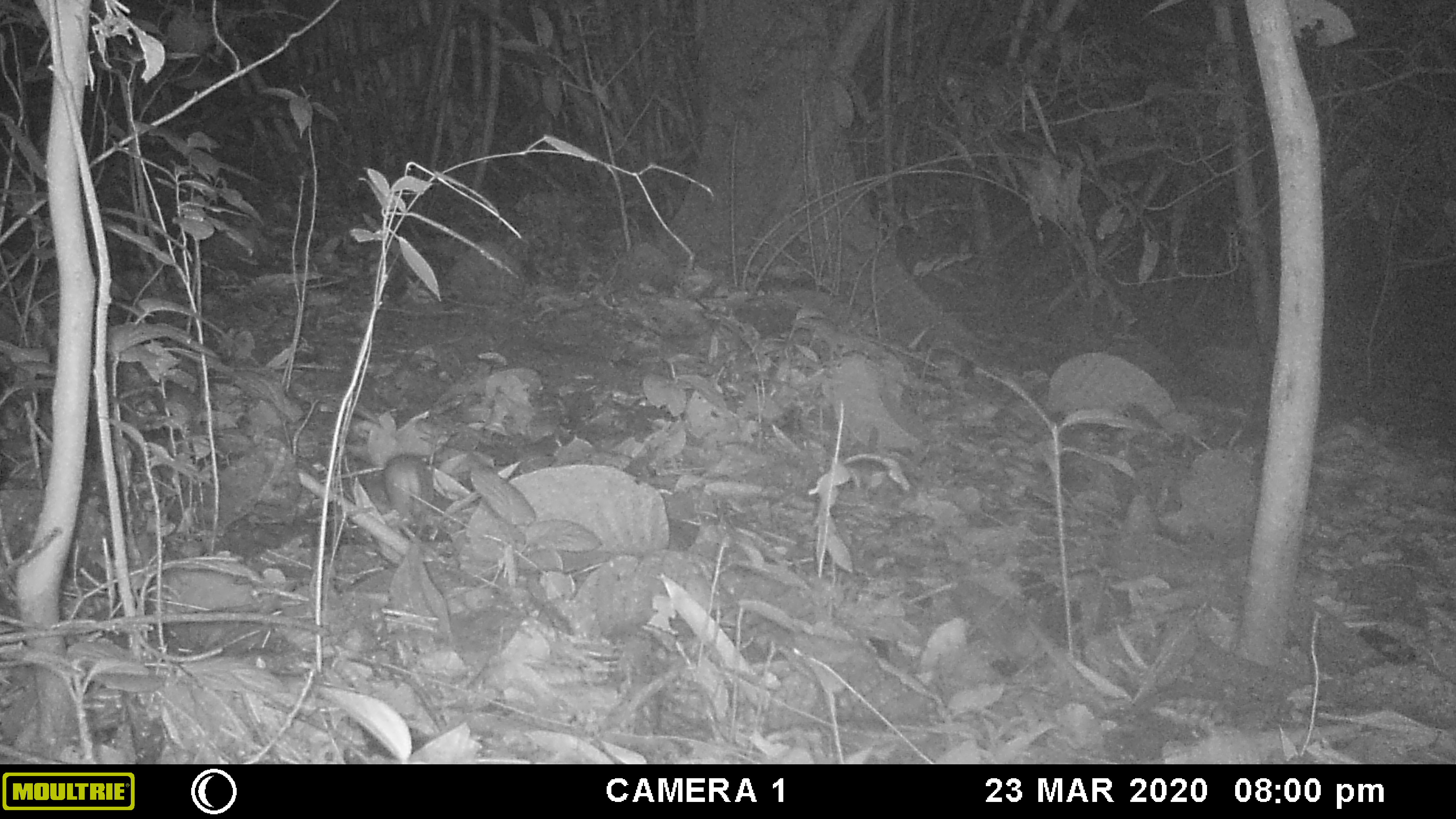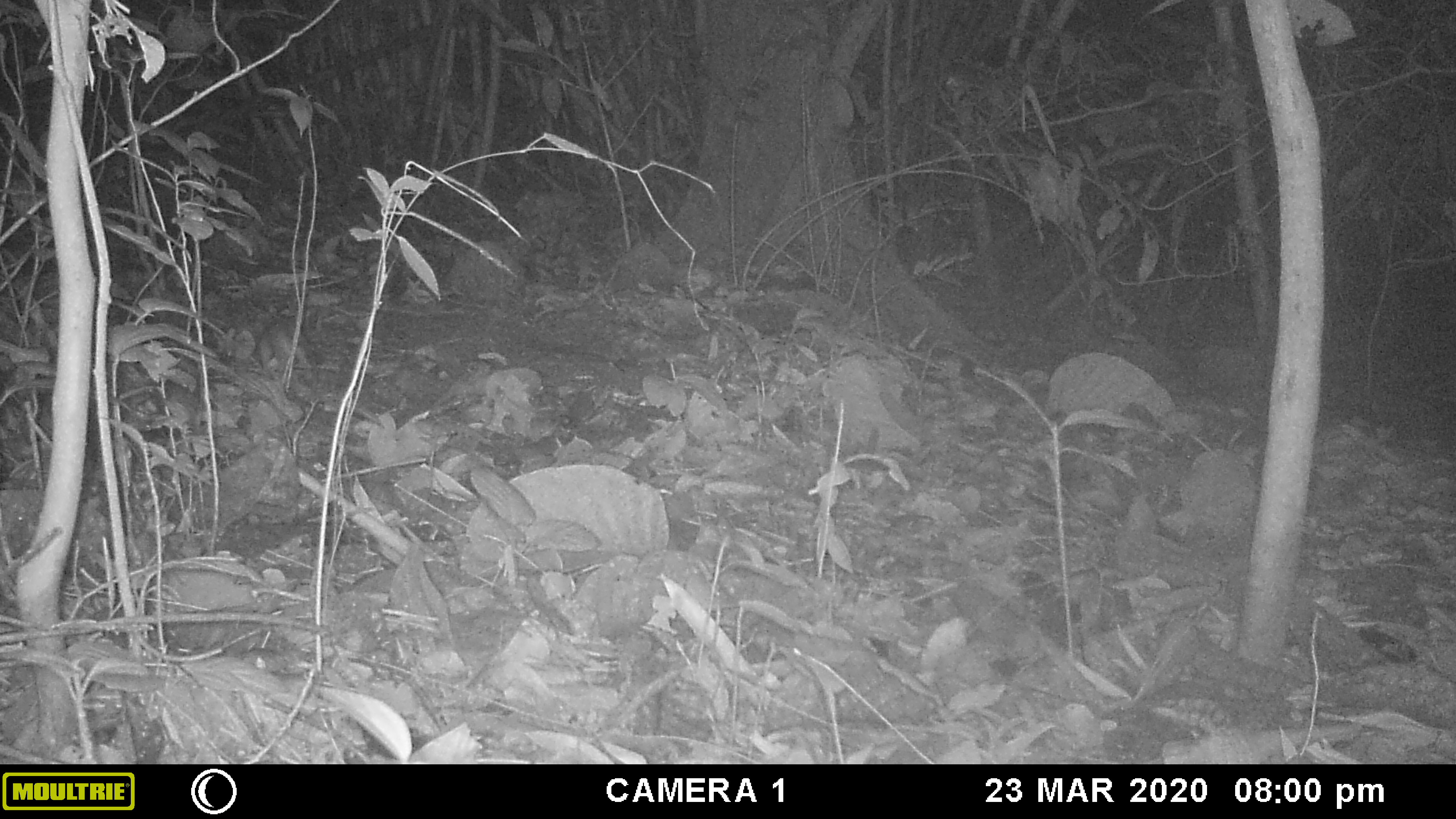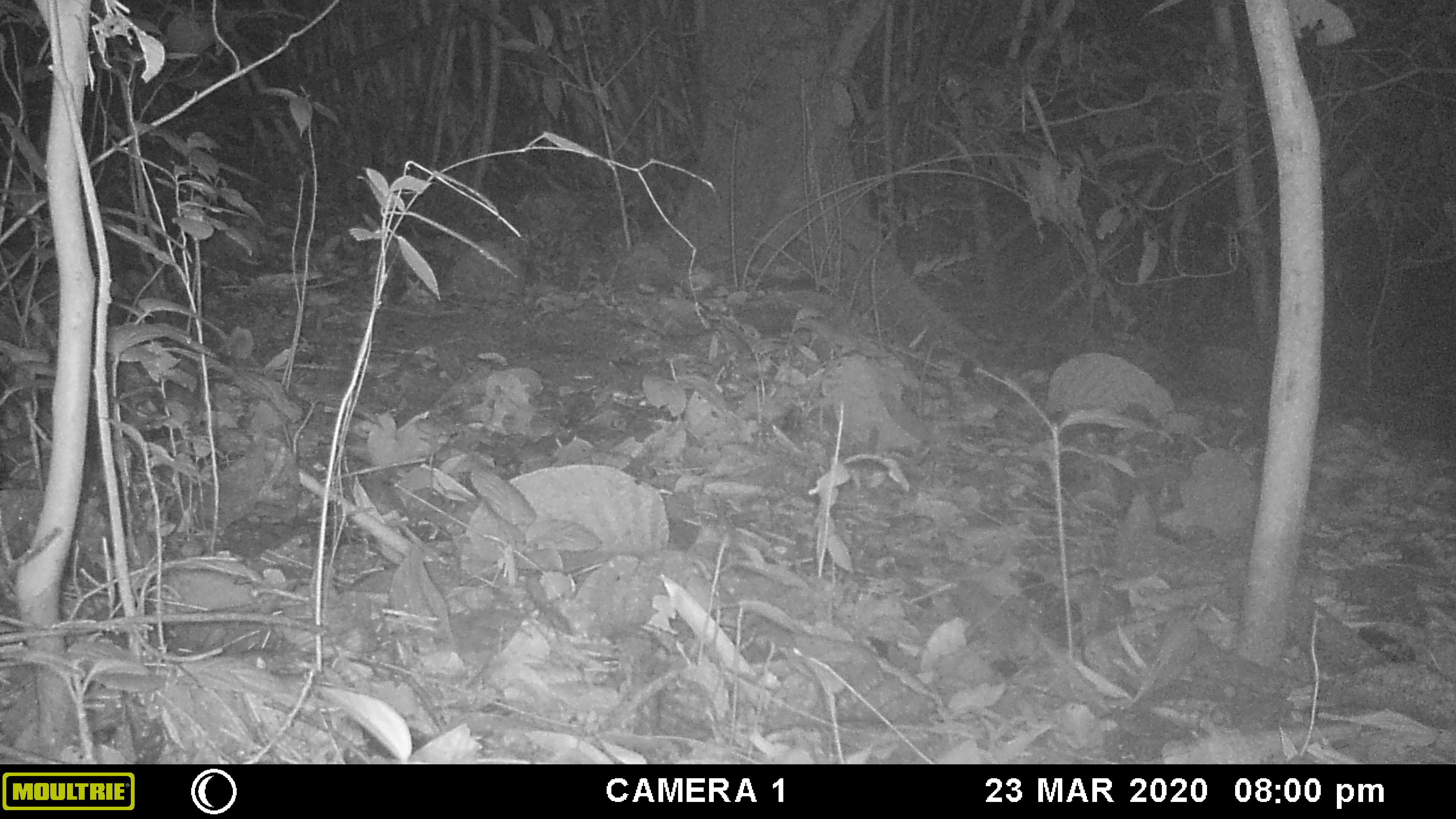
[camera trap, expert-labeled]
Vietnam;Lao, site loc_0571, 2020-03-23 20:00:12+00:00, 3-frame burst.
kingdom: Animalia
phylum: Chordata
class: Mammalia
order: Carnivora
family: Mustelidae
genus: Melogale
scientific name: Melogale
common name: ferret badger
Ferret badger (Melogale). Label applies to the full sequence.